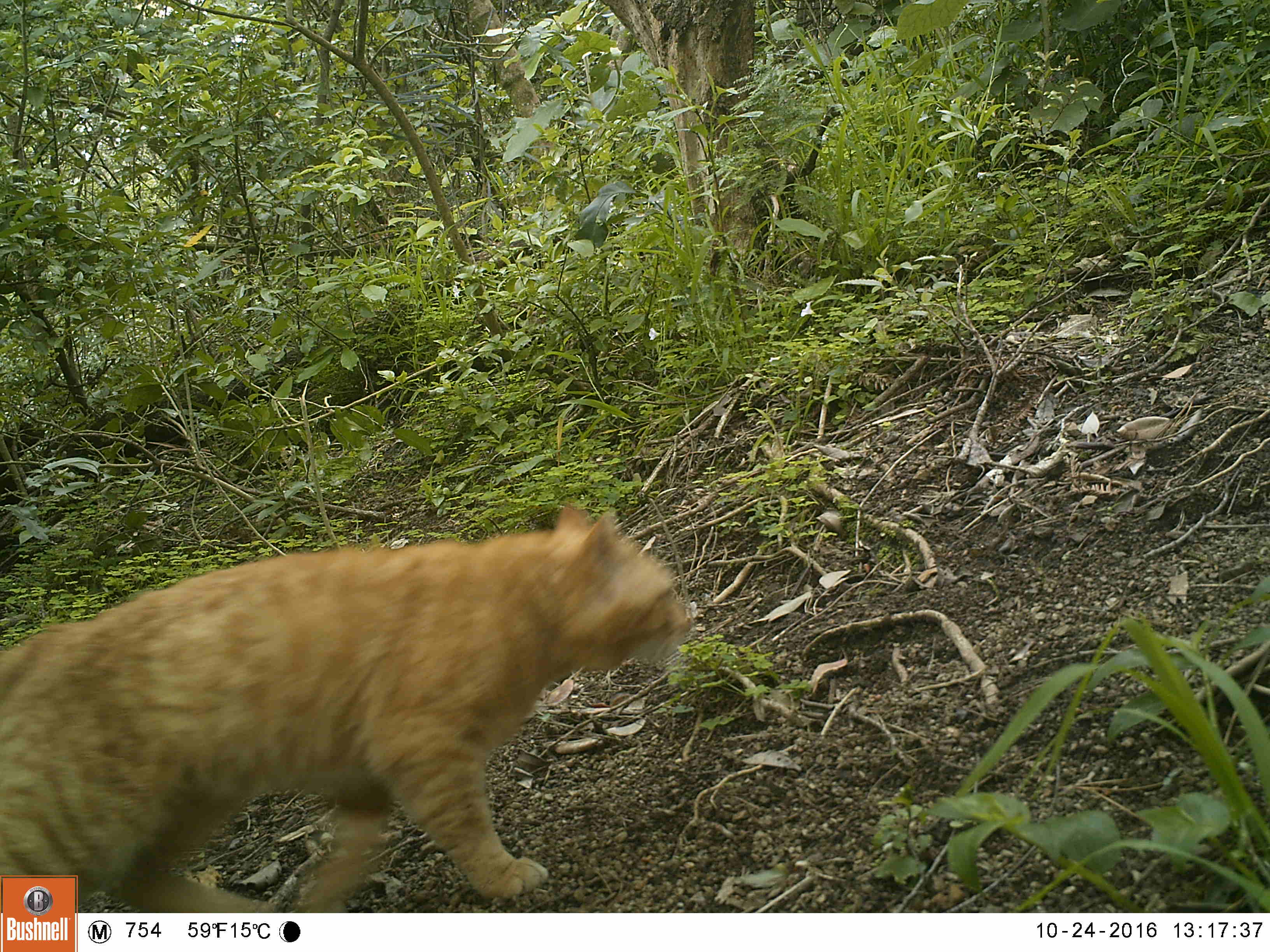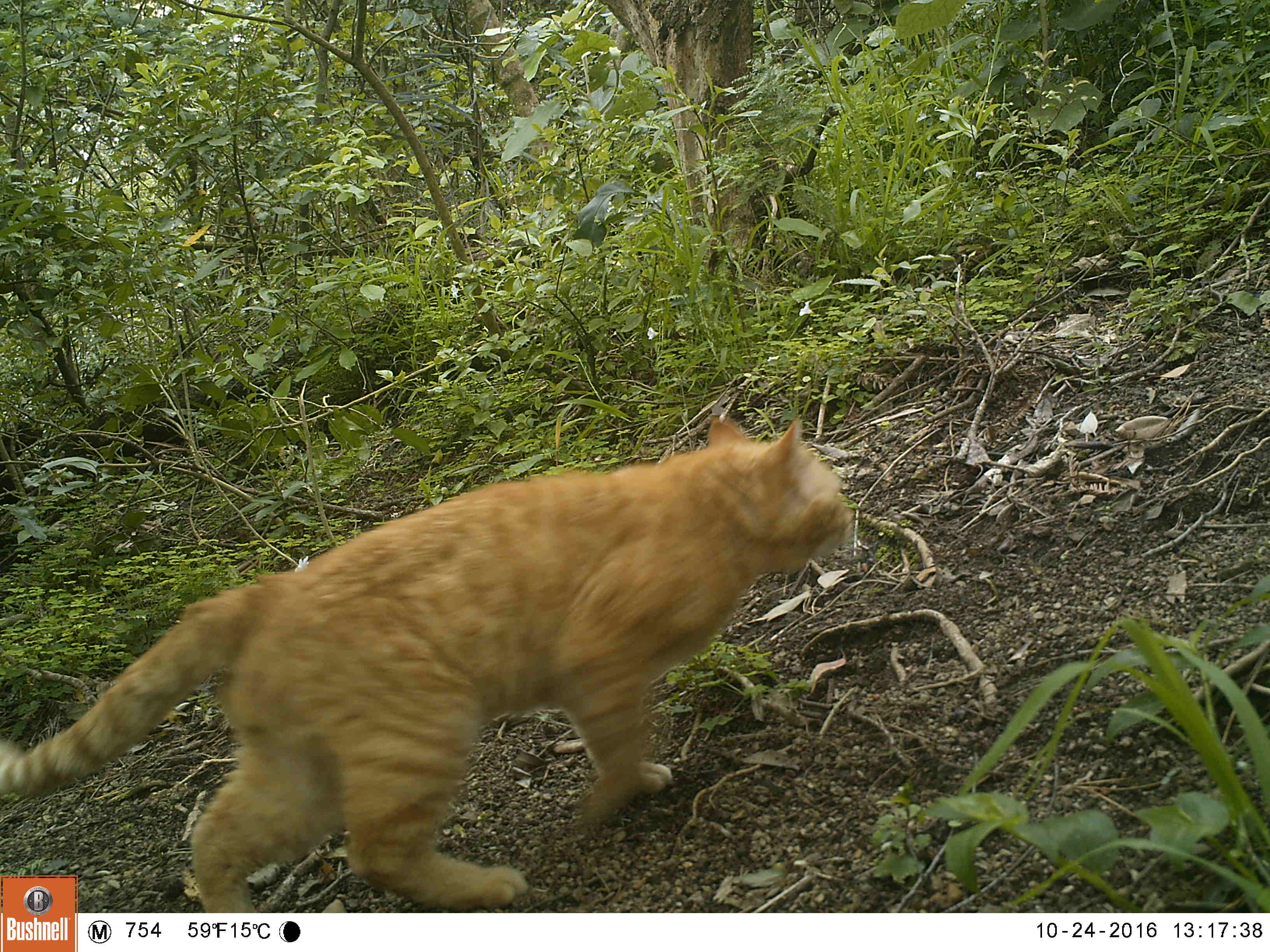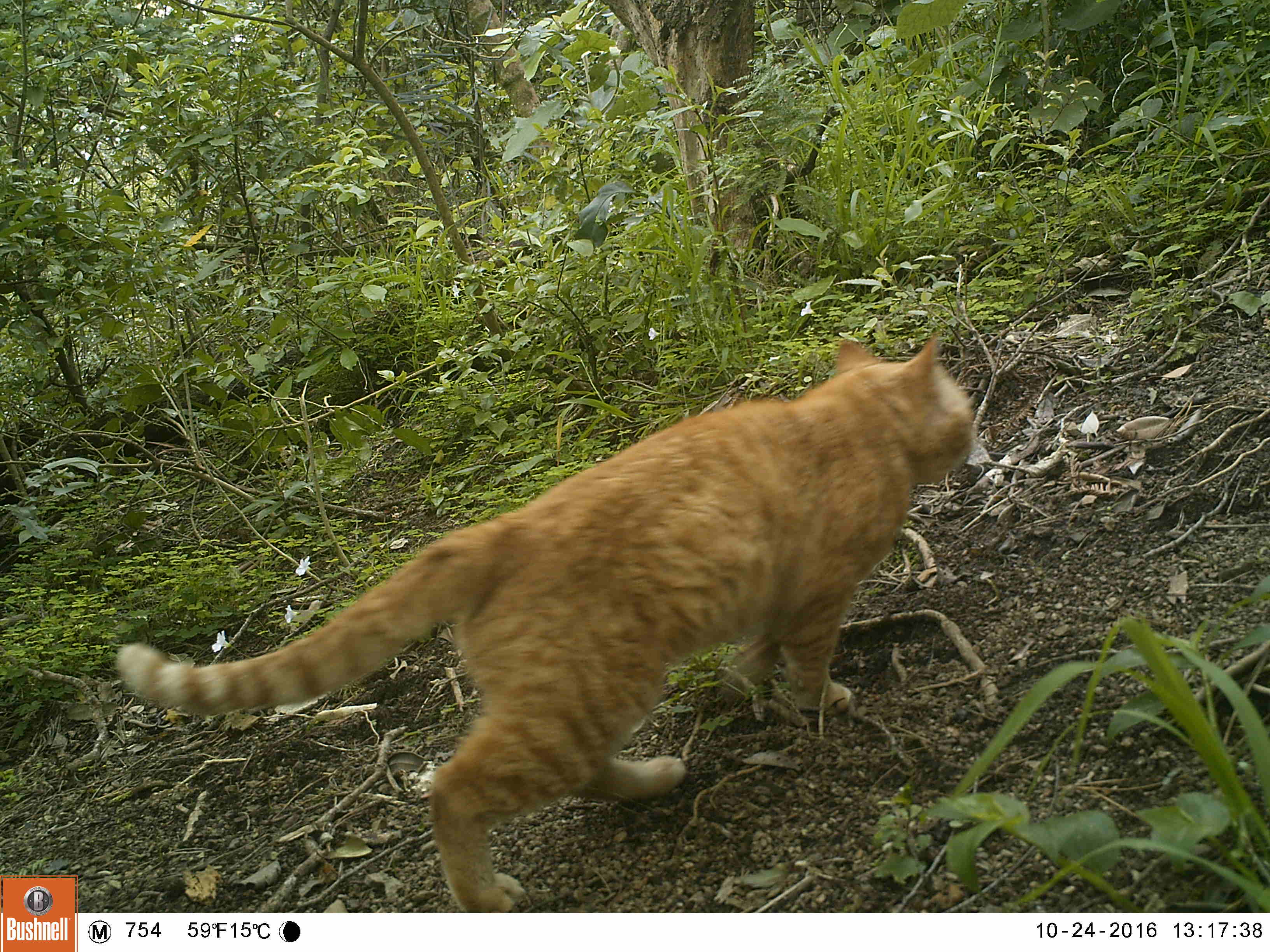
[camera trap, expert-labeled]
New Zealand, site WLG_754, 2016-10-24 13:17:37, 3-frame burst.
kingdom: Animalia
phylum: Chordata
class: Mammalia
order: Carnivora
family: Felidae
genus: Felis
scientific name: Felis catus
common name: domestic cat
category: cat